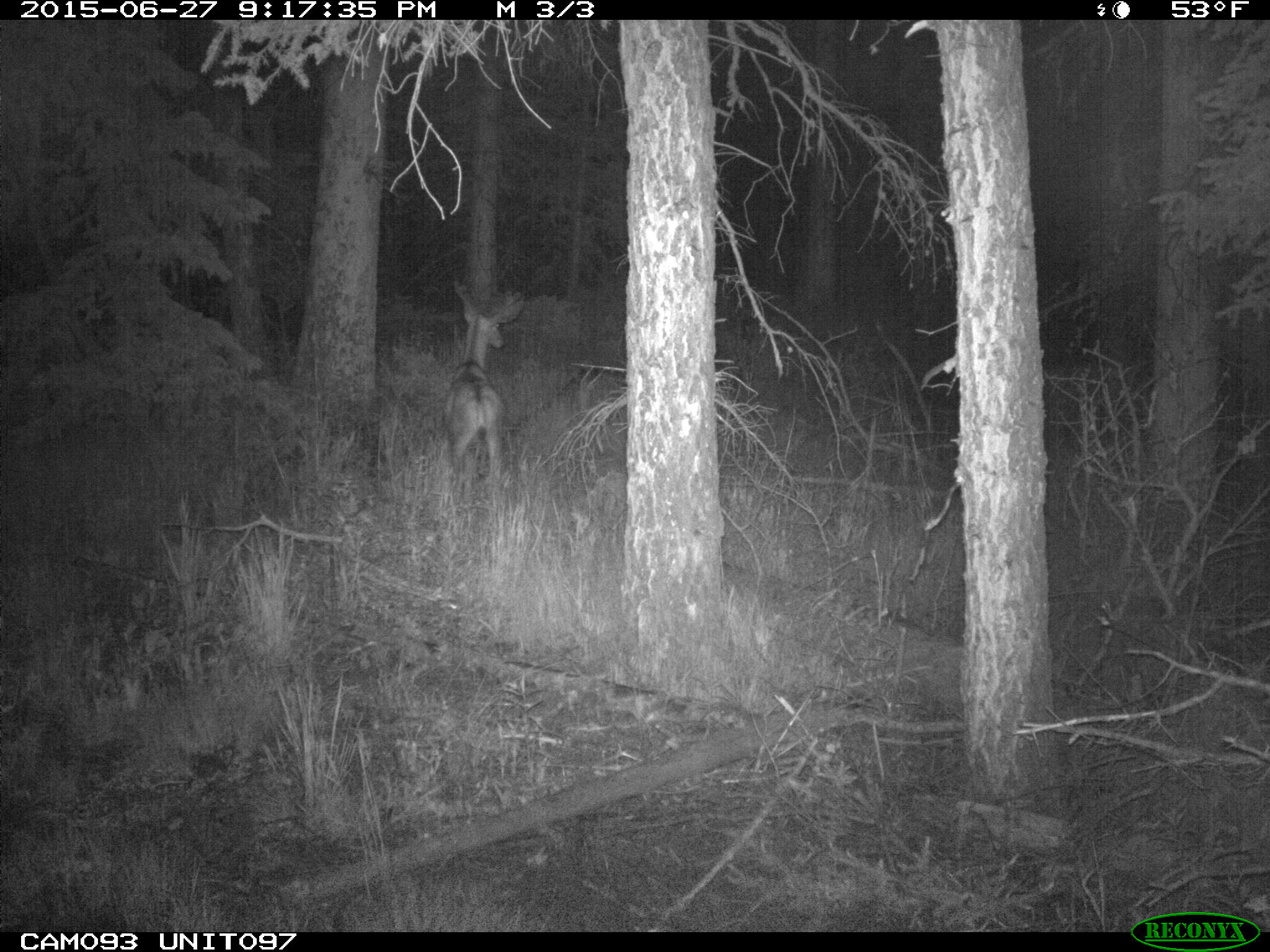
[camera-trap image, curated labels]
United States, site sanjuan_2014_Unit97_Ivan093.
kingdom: Animalia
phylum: Chordata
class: Mammalia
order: Artiodactyla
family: Cervidae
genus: Odocoileus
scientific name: Odocoileus hemionus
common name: mule deer